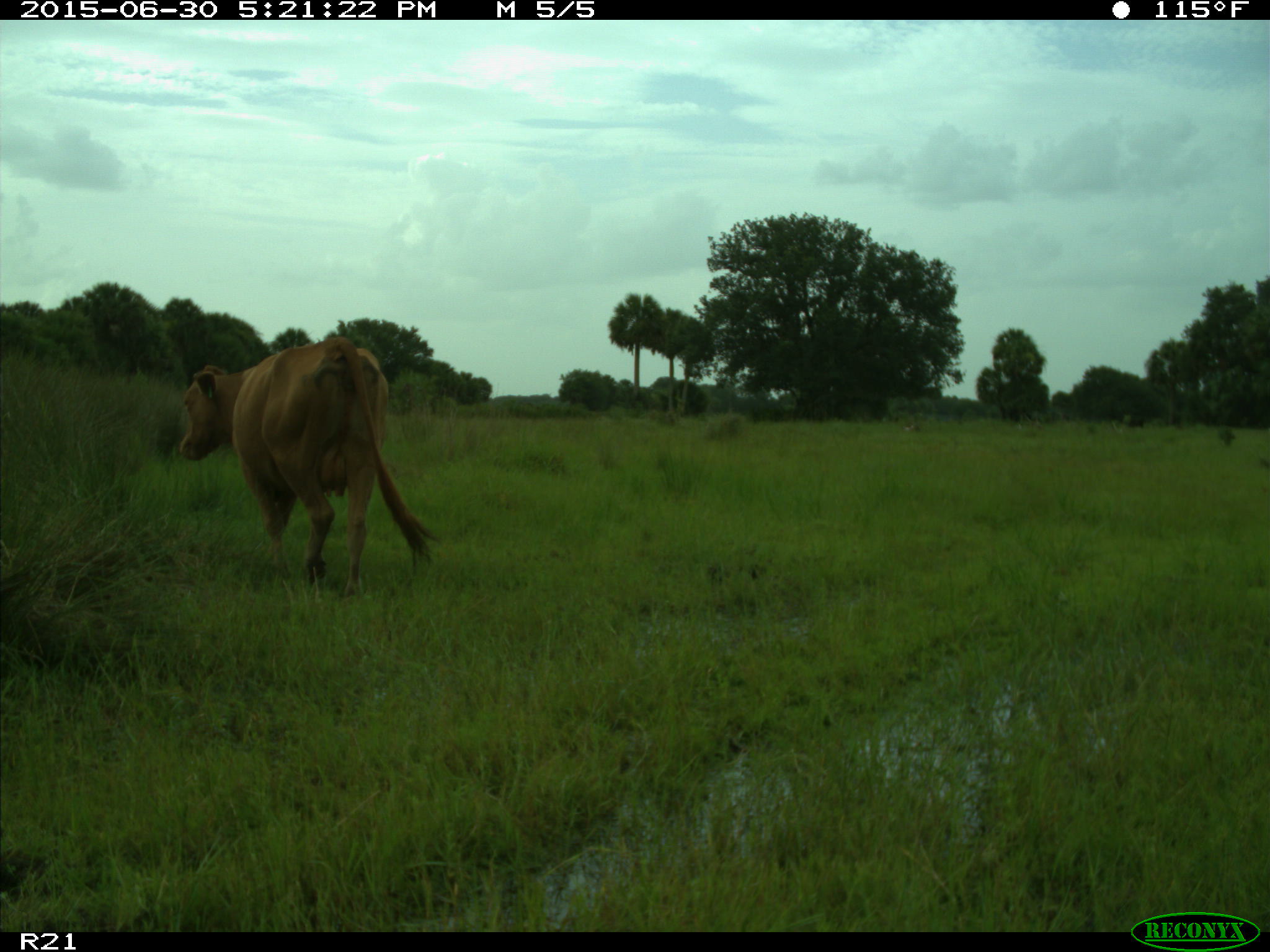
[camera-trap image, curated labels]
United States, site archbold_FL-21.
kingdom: Animalia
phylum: Chordata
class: Mammalia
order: Artiodactyla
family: Bovidae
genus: Bos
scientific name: Bos taurus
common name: domestic cow